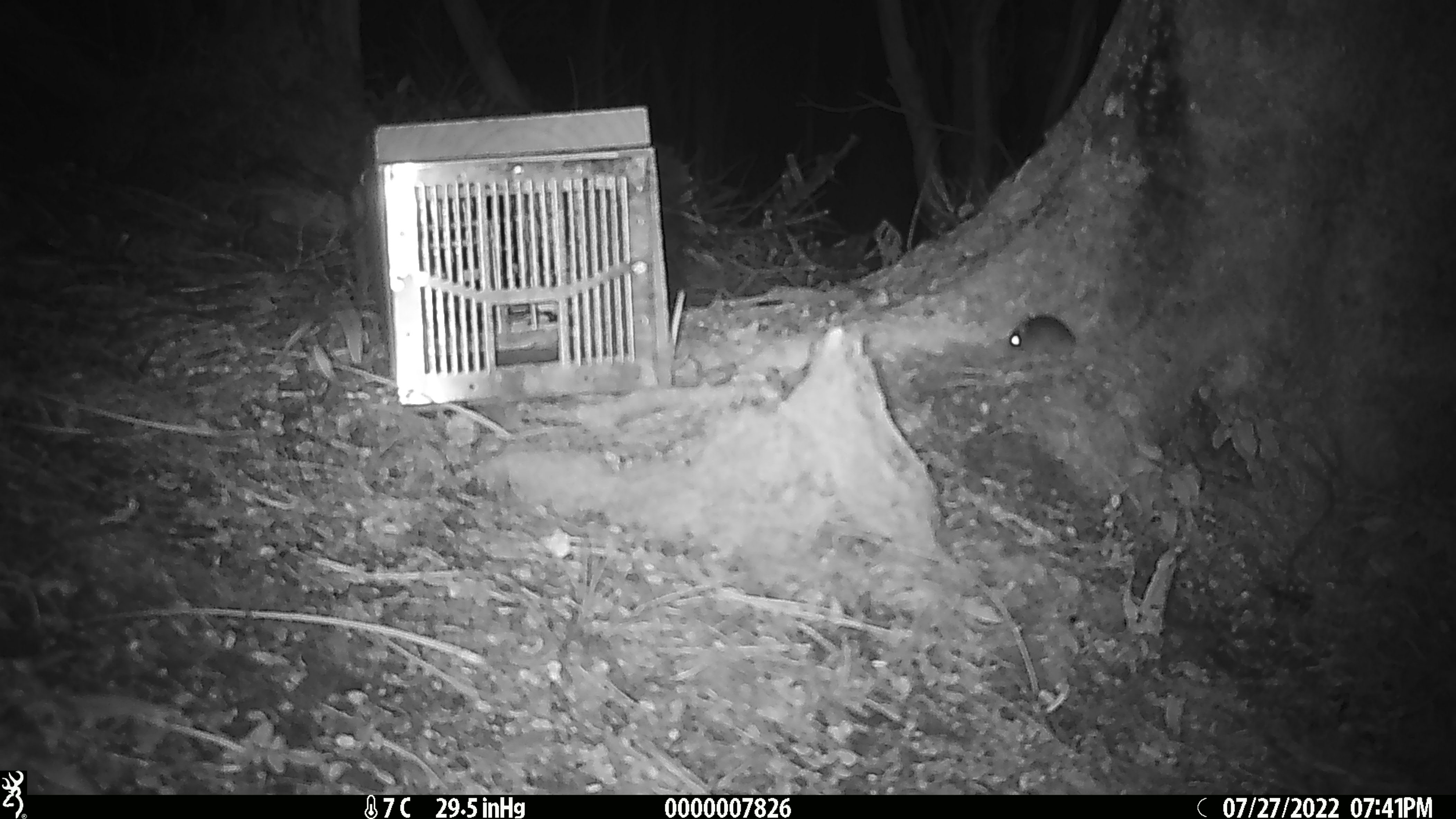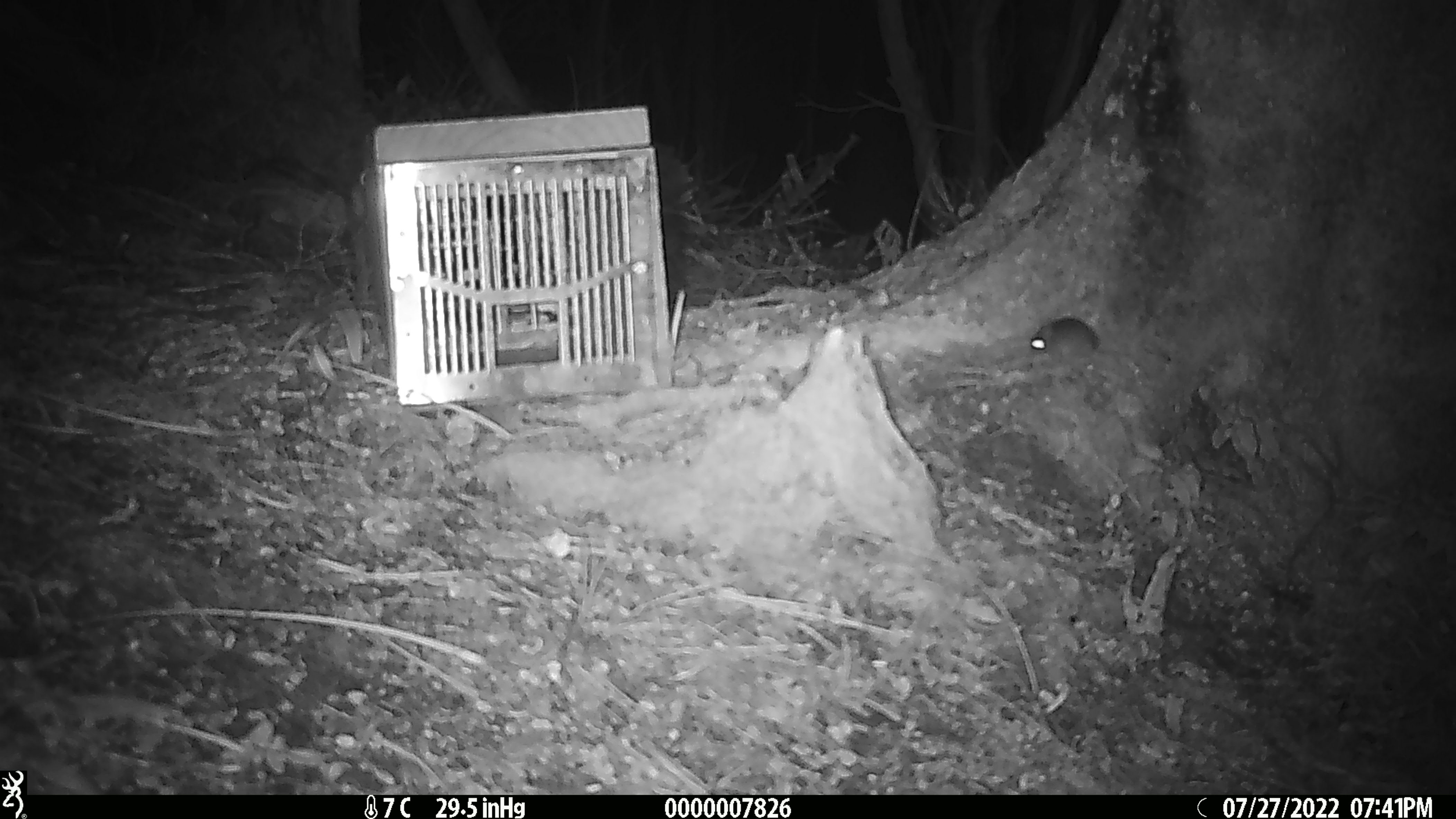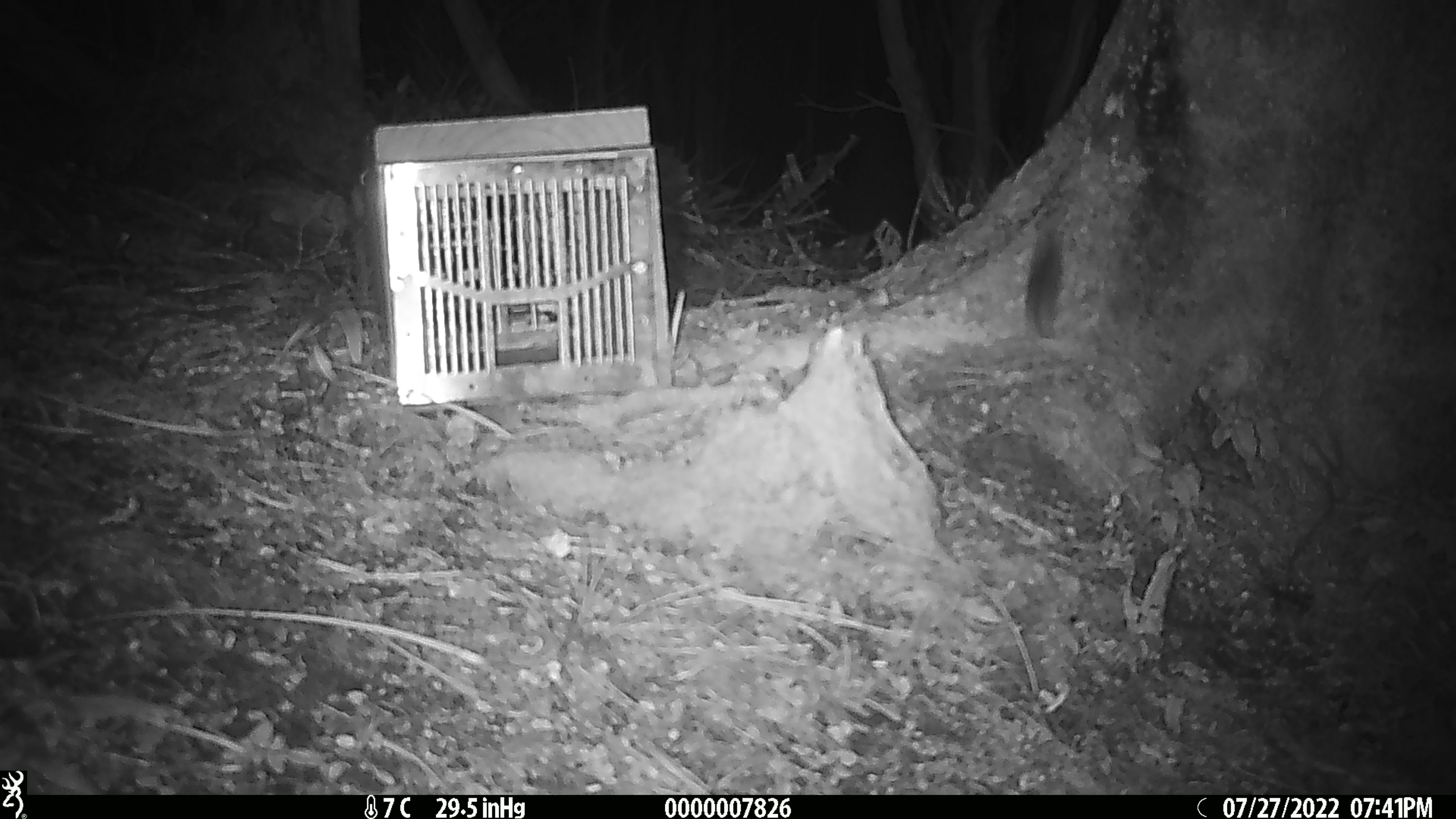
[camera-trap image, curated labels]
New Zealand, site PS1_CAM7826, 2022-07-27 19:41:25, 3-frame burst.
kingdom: Animalia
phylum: Chordata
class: Mammalia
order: Rodentia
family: Muridae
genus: Mus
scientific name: Mus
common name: mouse